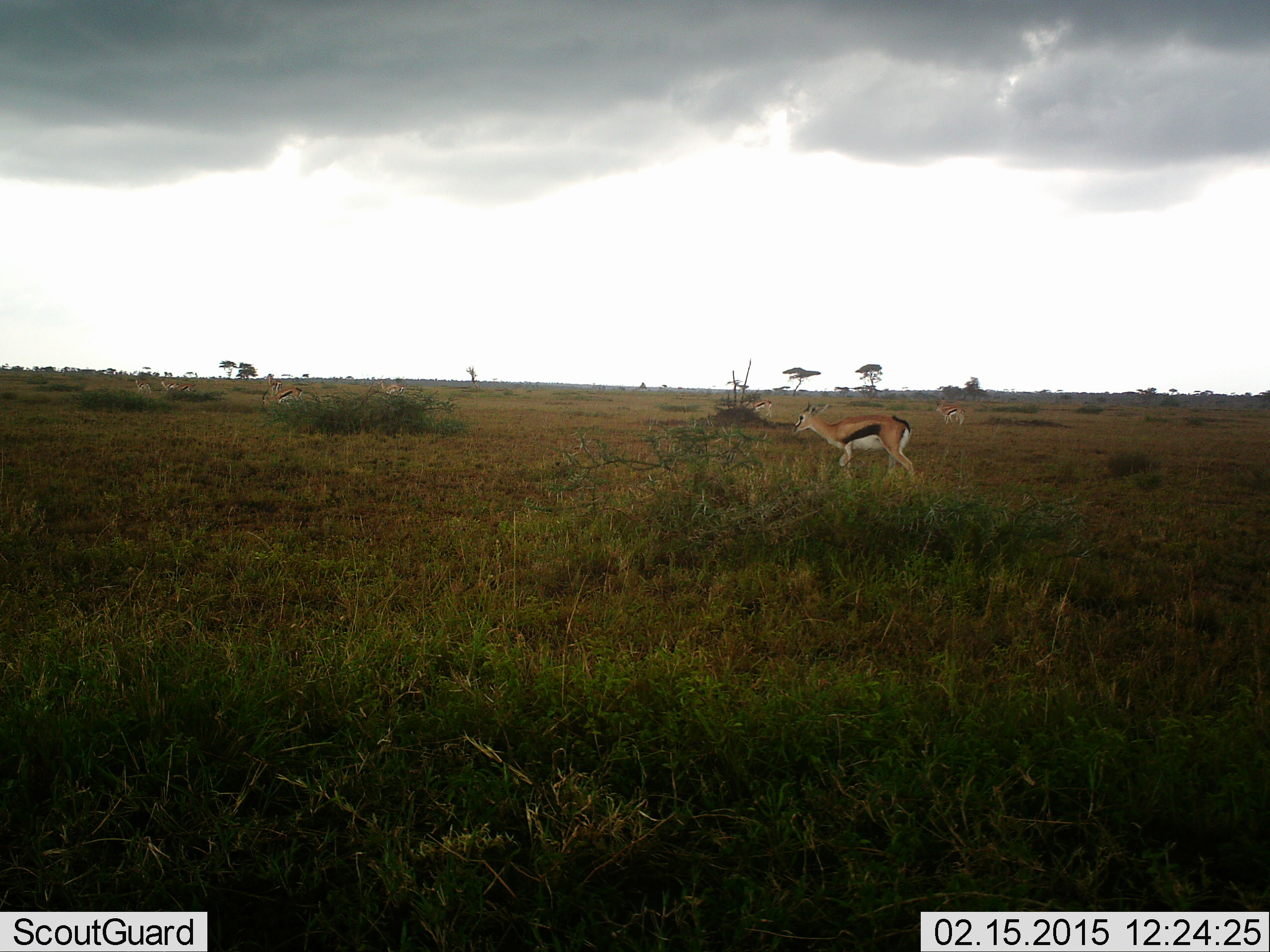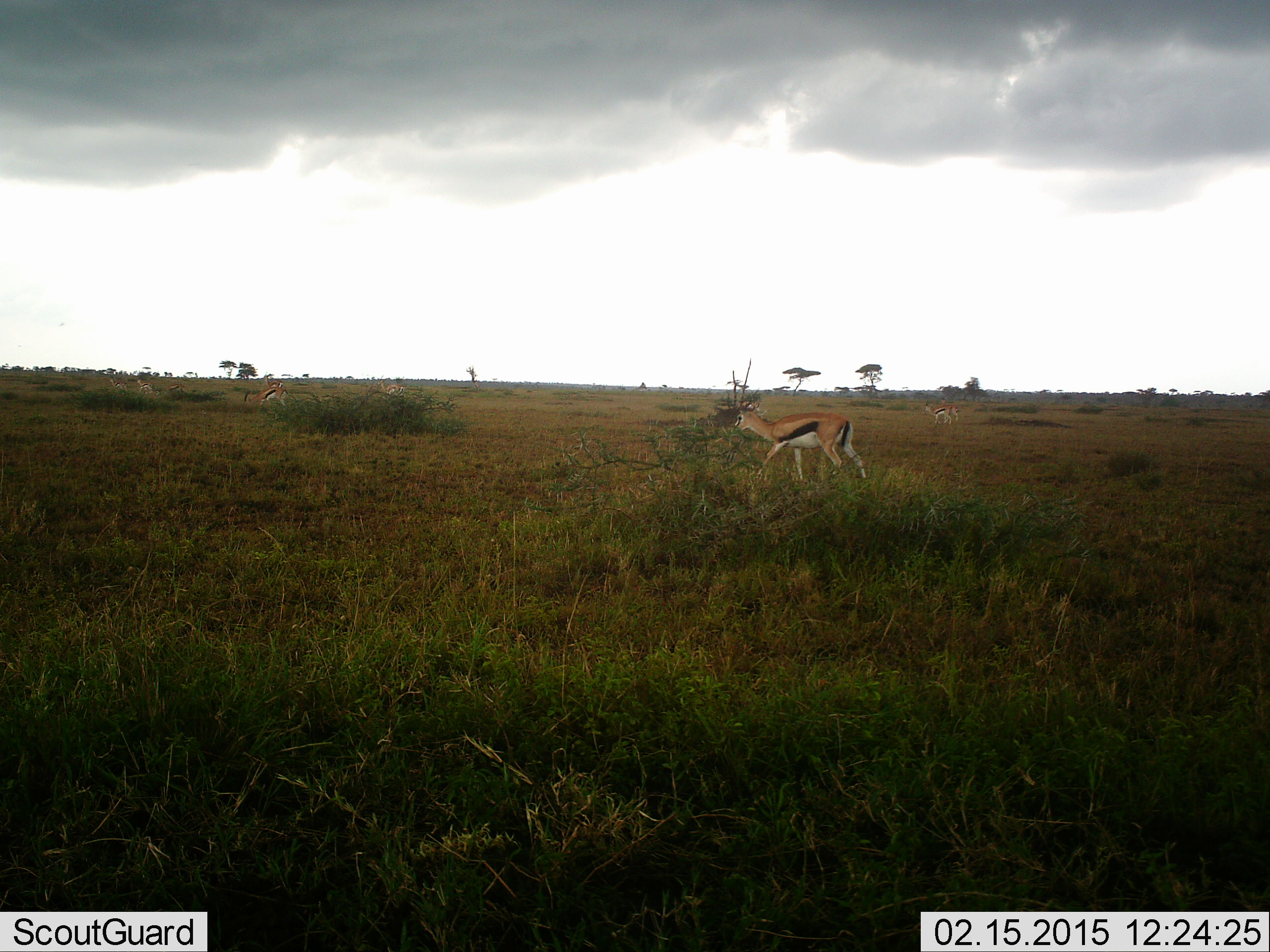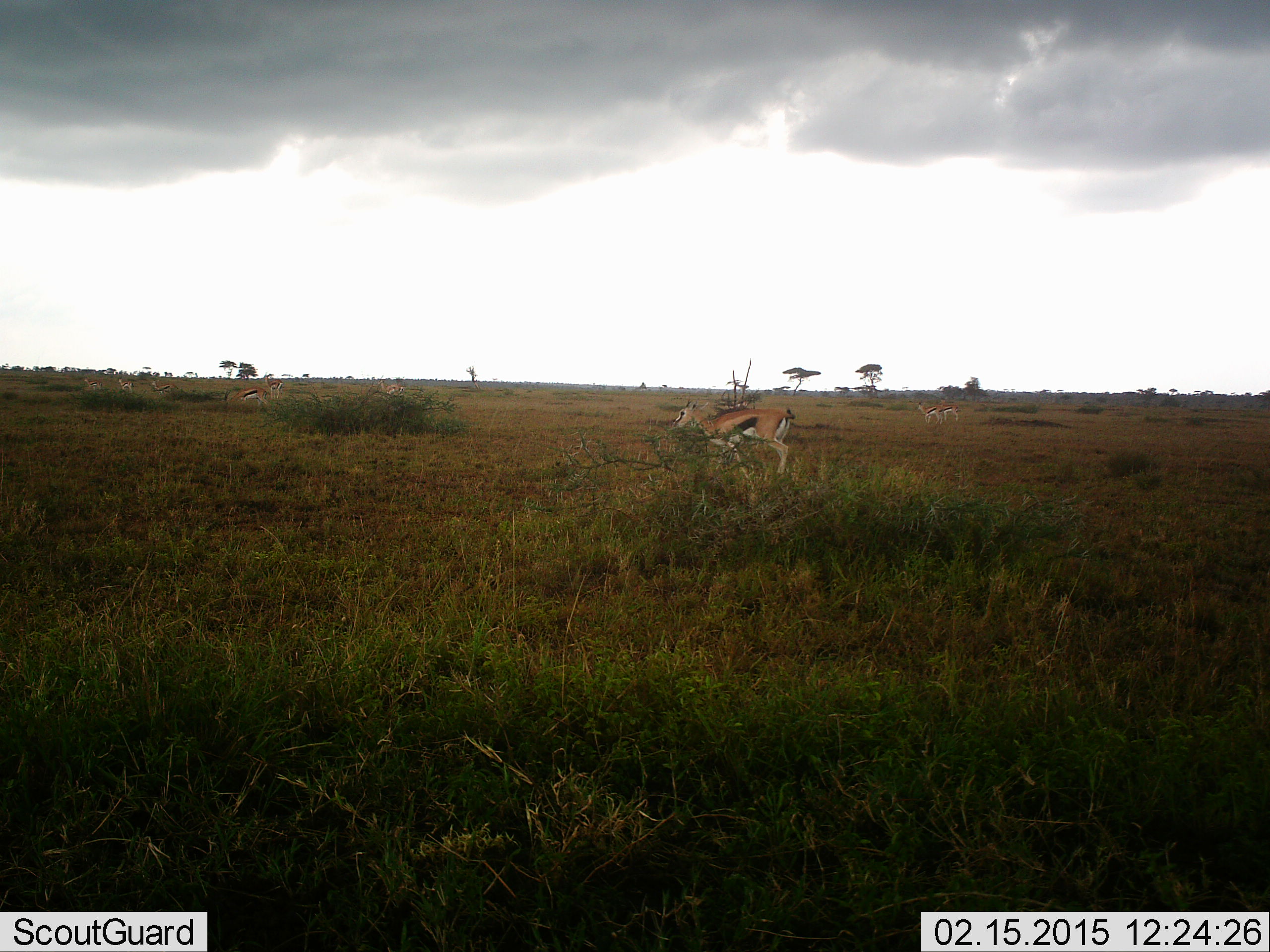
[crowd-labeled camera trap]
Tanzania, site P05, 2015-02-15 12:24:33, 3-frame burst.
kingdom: Animalia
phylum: Chordata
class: Mammalia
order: Artiodactyla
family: Bovidae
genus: Eudorcas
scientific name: Eudorcas thomsonii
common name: thomson's gazelle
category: gazellethomsons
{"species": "gazellethomsons (thomson's gazelle) (Eudorcas thomsonii)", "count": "4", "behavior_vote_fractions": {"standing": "20%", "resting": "0%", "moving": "100%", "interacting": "0%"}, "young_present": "0%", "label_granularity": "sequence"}